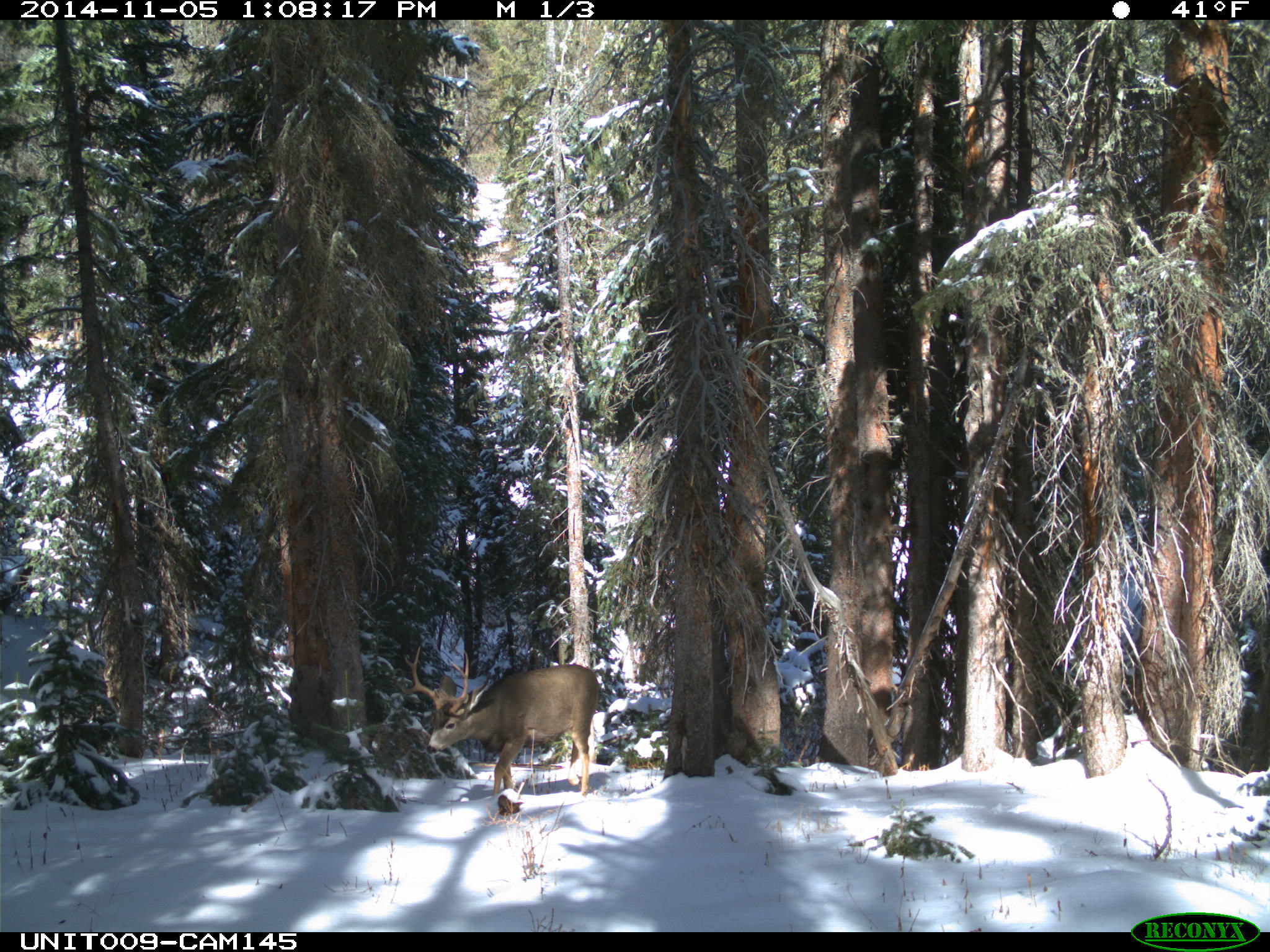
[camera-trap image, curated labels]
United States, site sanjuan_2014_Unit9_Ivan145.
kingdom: Animalia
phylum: Chordata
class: Mammalia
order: Artiodactyla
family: Cervidae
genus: Odocoileus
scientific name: Odocoileus hemionus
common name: mule deer